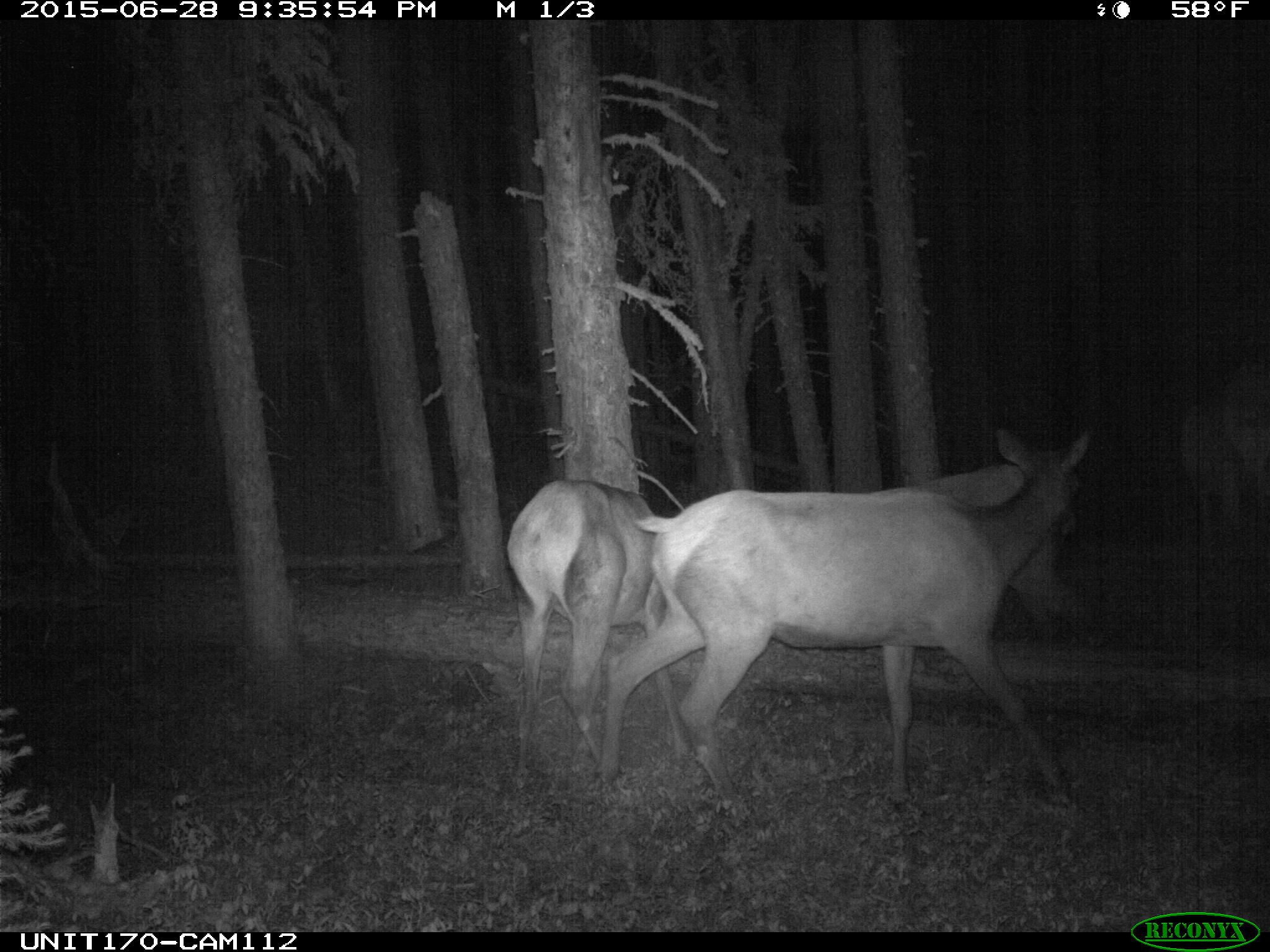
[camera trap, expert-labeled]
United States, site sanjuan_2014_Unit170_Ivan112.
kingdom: Animalia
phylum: Chordata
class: Mammalia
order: Artiodactyla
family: Cervidae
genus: Cervus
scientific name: Cervus elaphus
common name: red deer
Cervus elaphus (red deer).